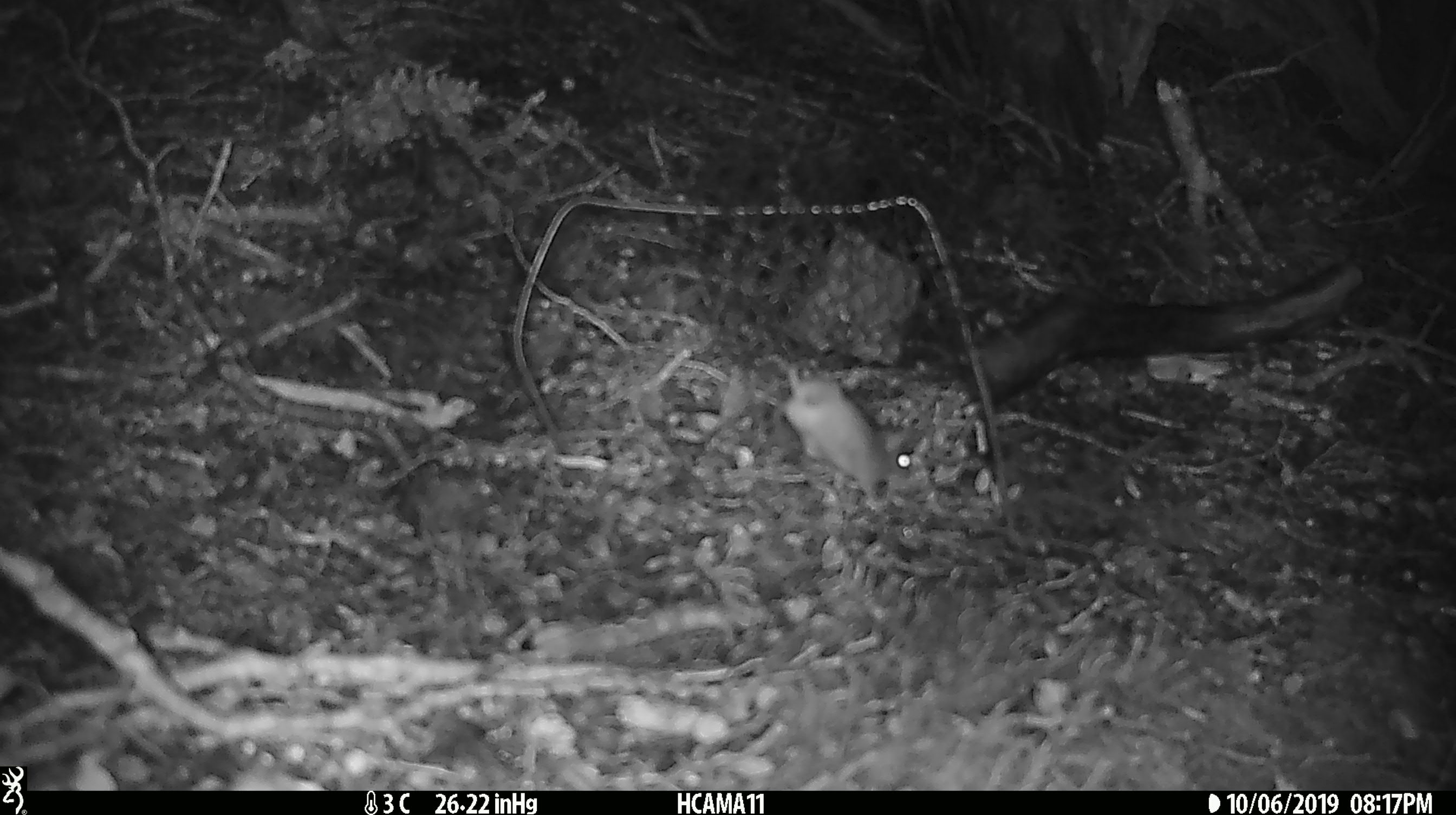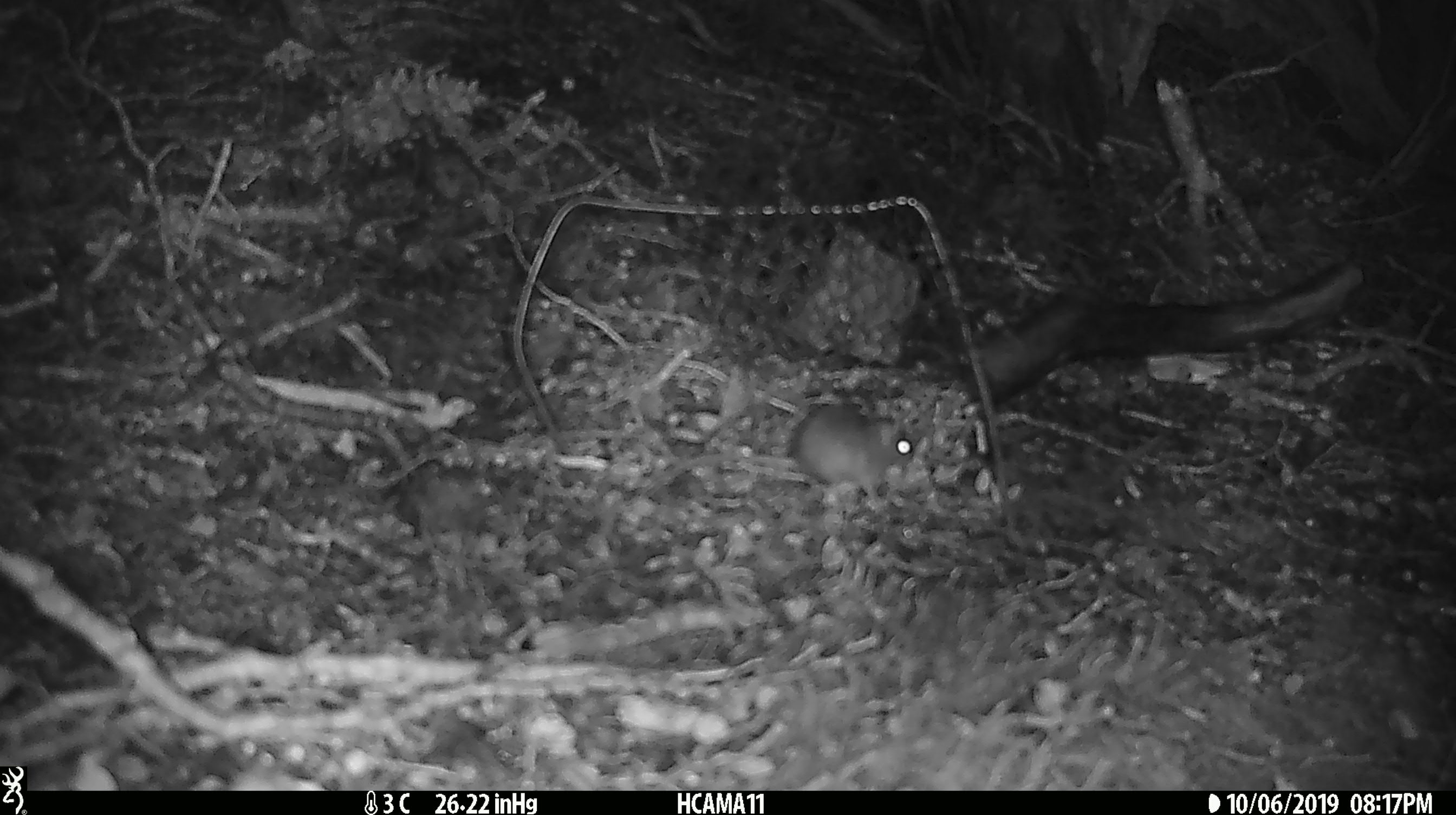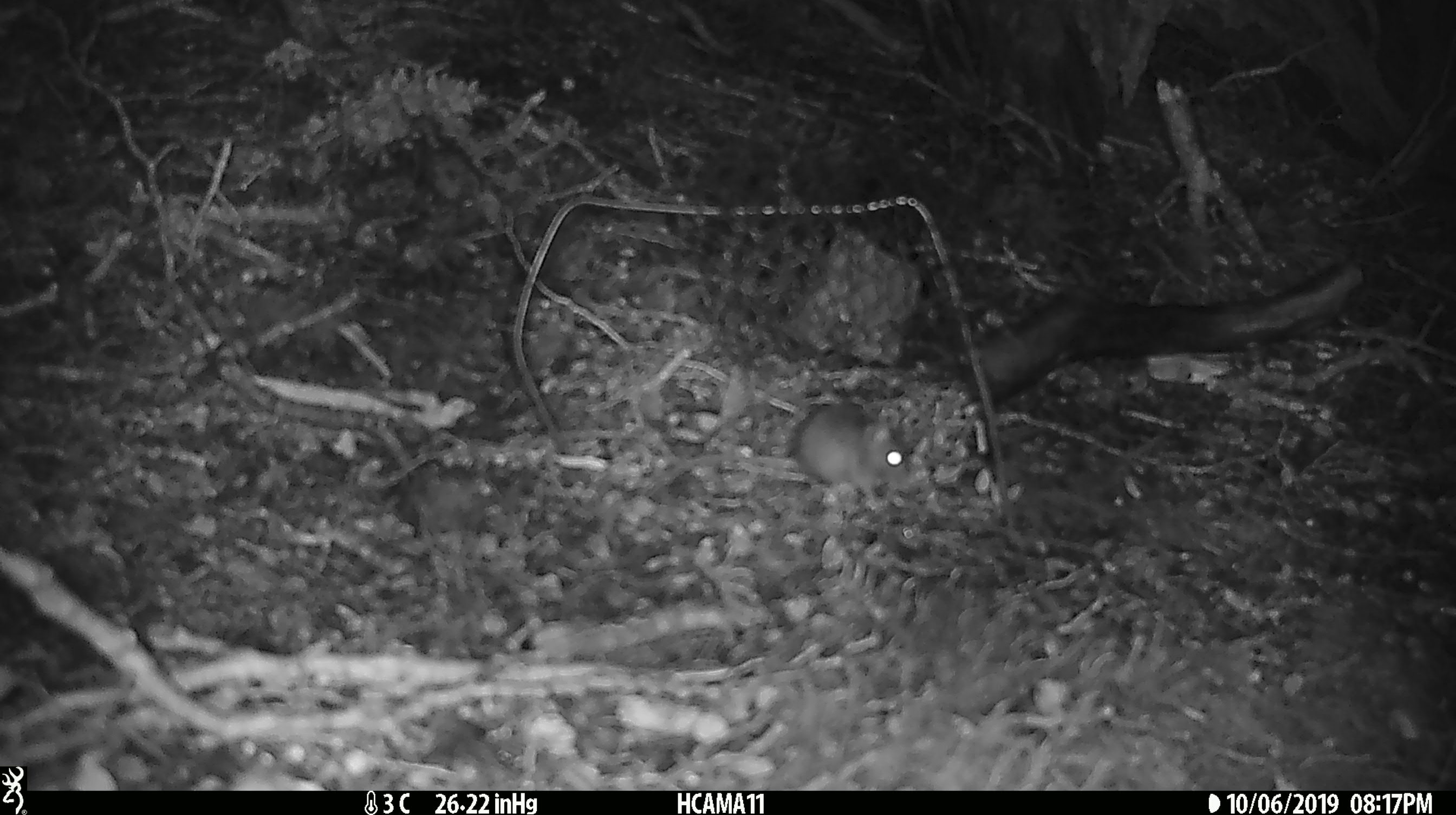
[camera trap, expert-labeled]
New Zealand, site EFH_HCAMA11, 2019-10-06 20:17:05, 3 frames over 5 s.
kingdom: Animalia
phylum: Chordata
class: Mammalia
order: Rodentia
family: Muridae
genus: Mus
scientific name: Mus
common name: mouse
Mouse (Mus).